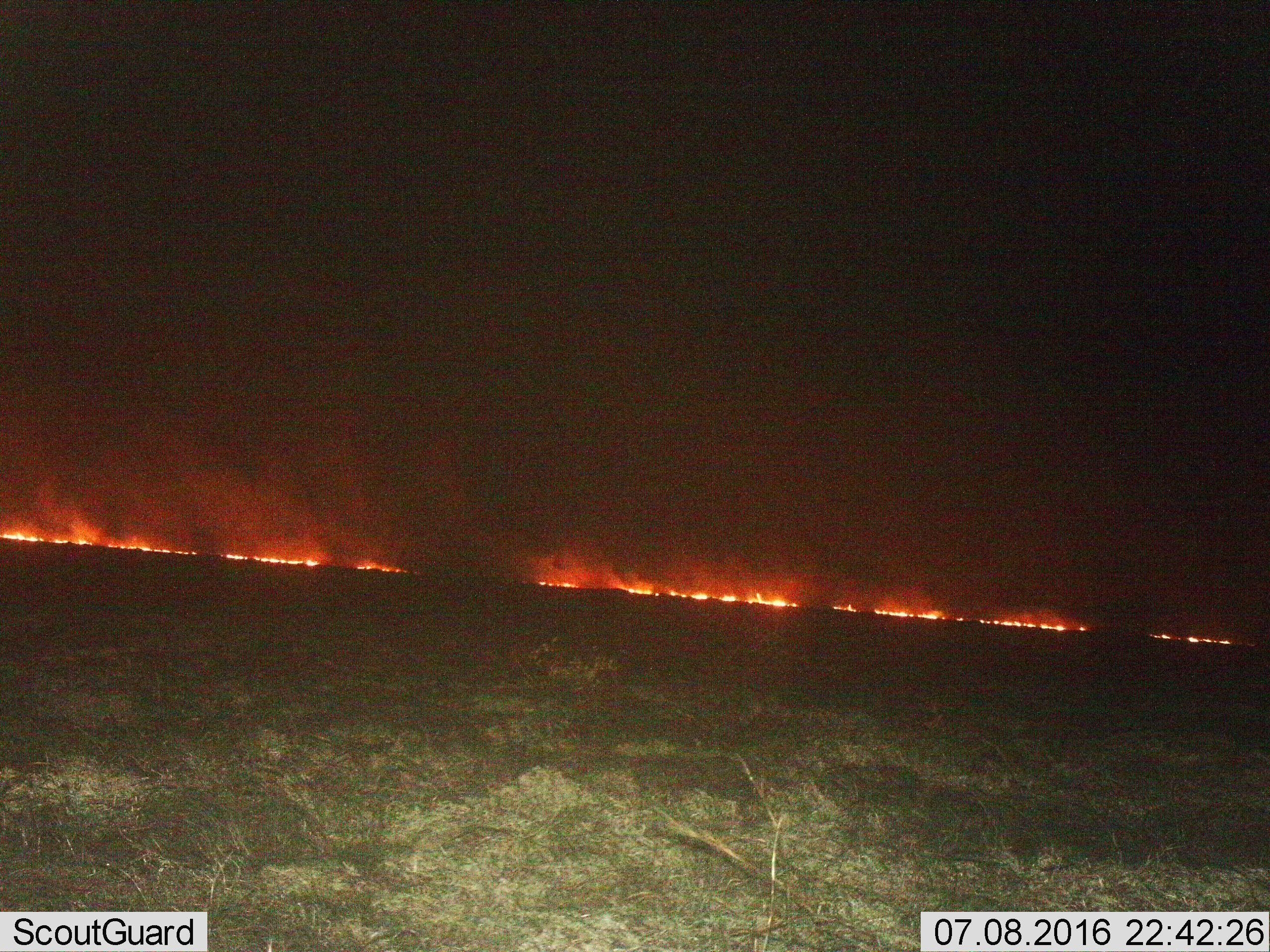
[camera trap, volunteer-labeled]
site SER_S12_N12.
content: unidentified animal